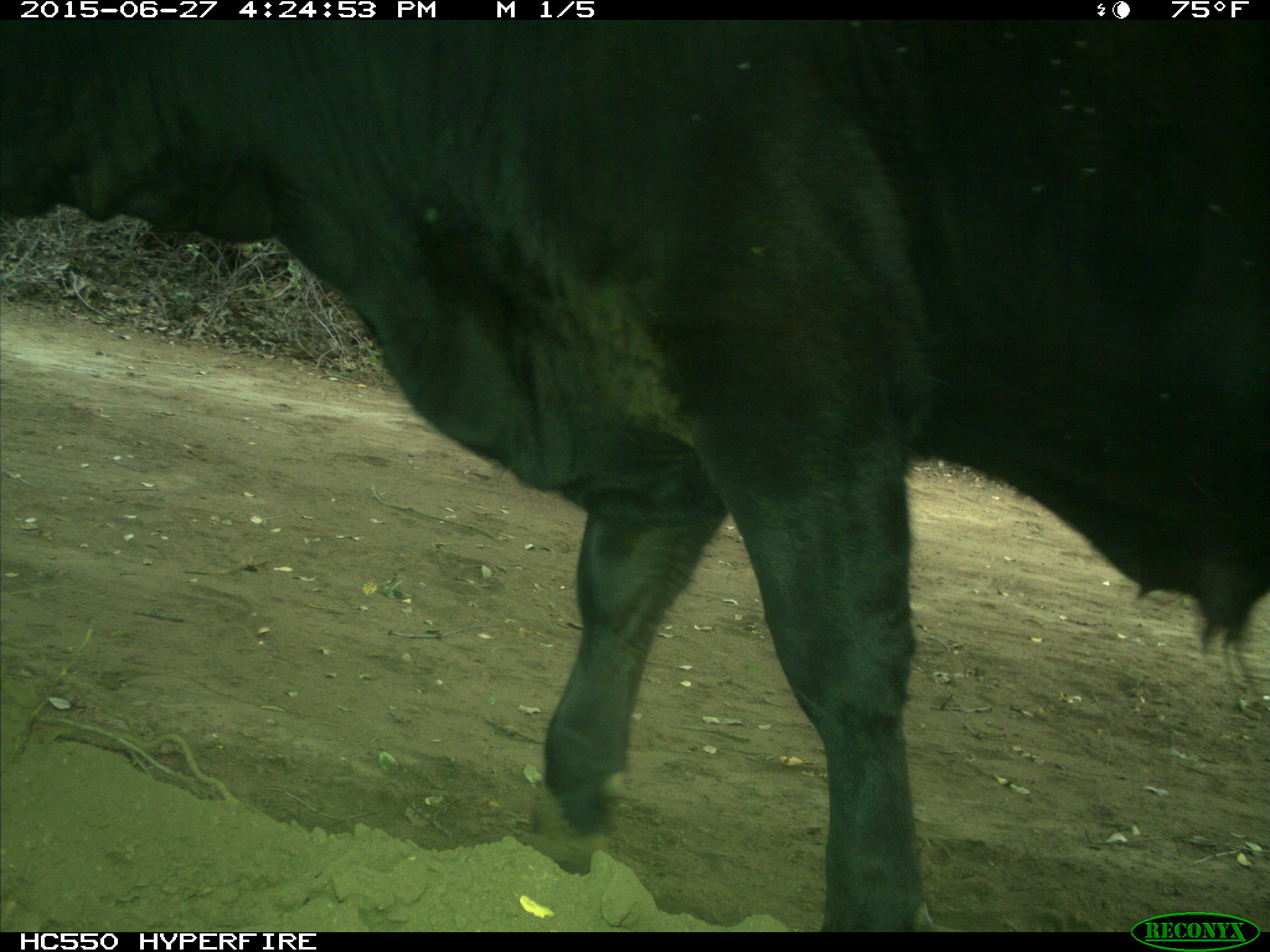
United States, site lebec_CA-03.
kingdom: Animalia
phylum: Chordata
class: Mammalia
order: Artiodactyla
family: Bovidae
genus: Bos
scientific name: Bos taurus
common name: domestic cow